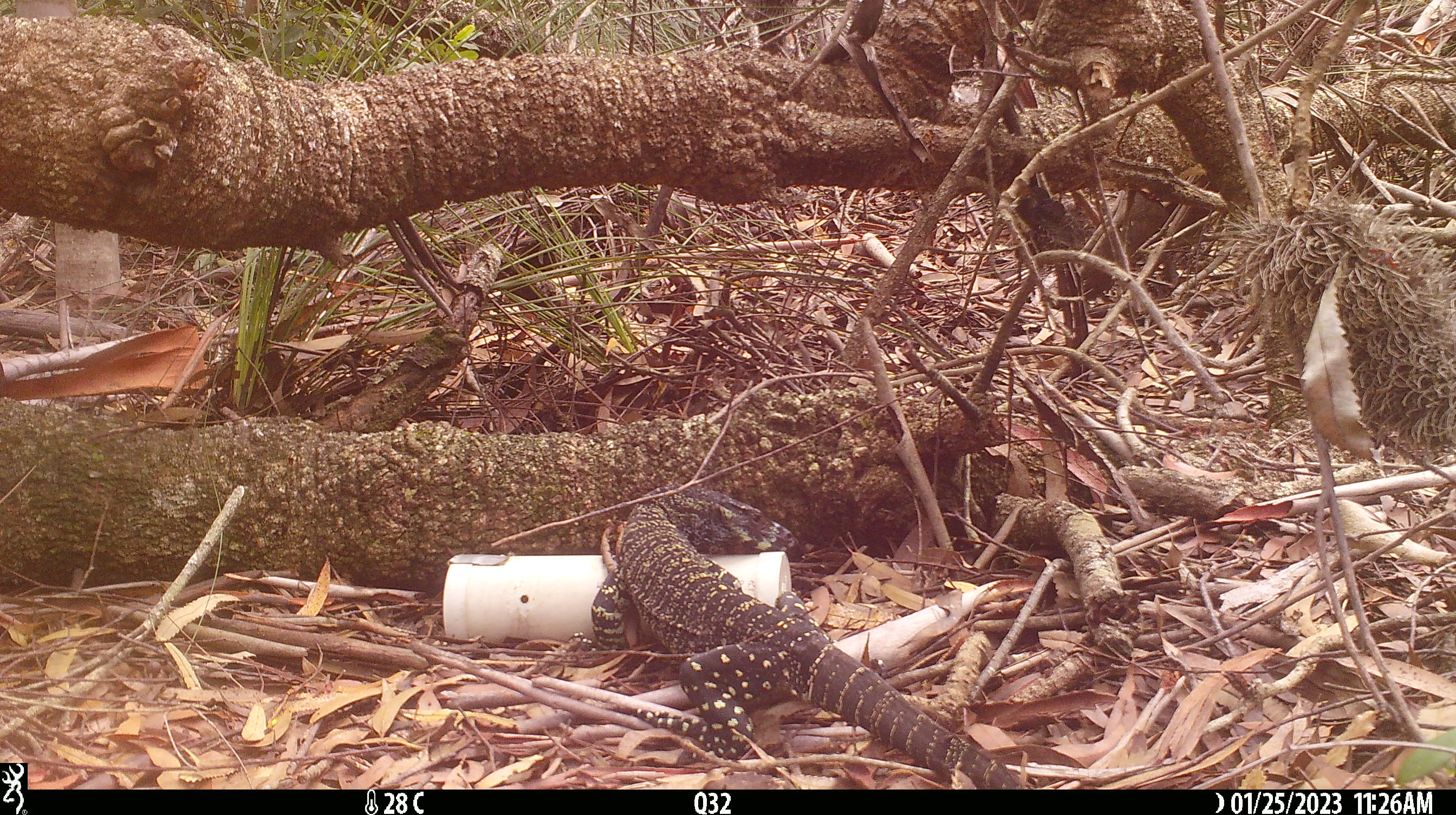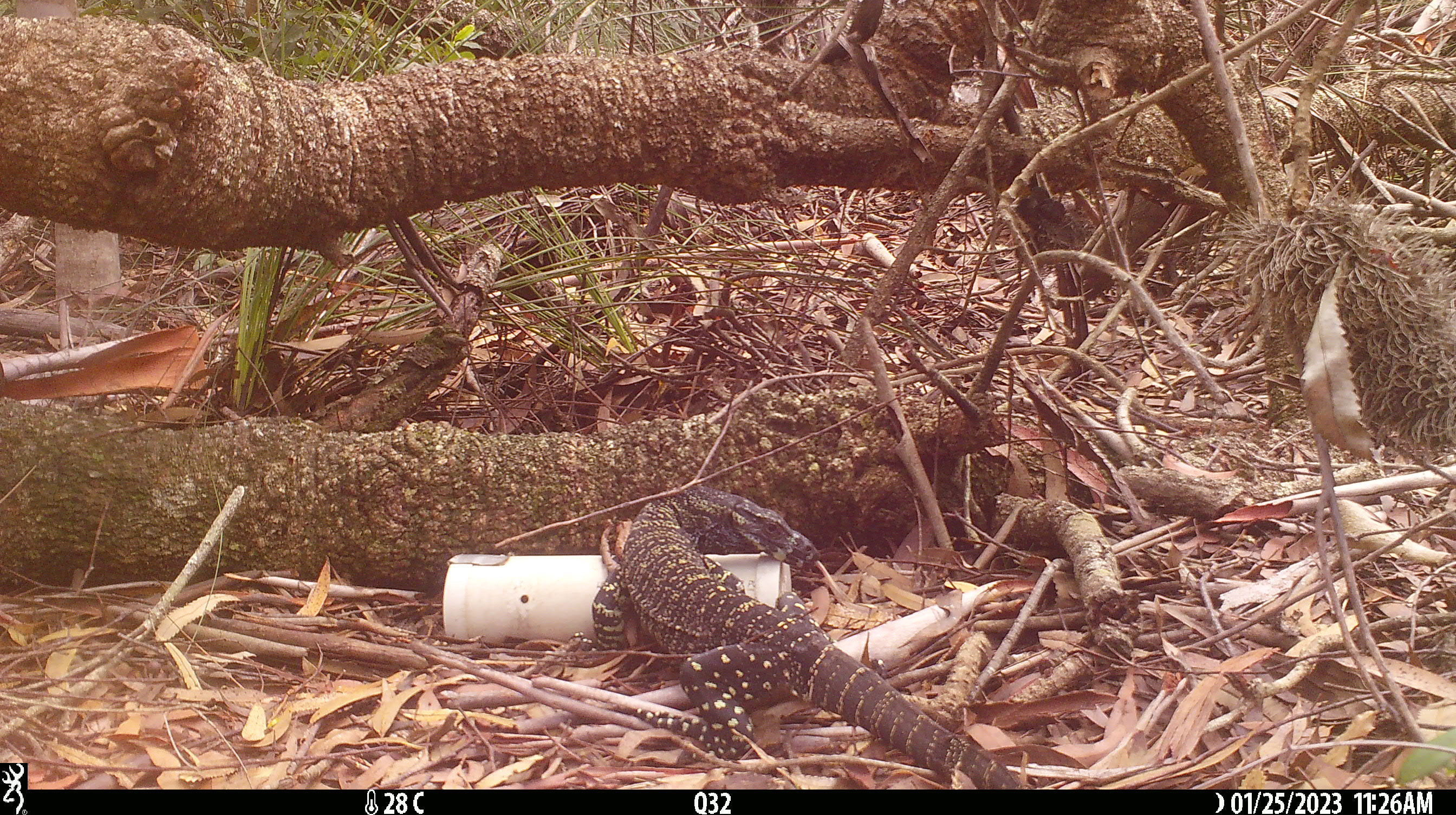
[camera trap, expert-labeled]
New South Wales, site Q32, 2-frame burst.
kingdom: Animalia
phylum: Chordata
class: Reptilia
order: Squamata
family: Varanidae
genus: Varanus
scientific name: Varanus varius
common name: lace monitor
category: goanna